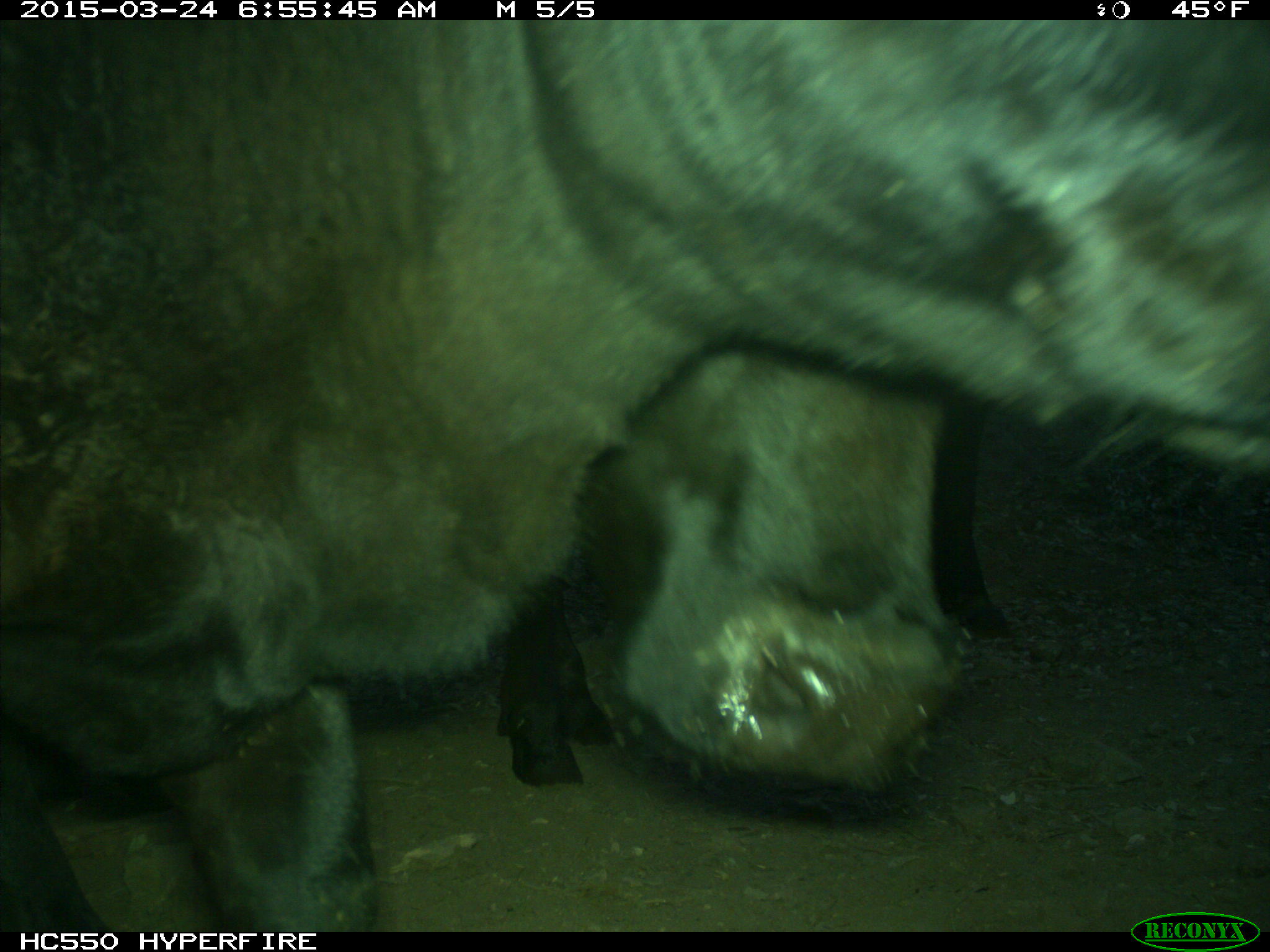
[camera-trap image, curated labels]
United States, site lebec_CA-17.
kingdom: Animalia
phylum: Chordata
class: Mammalia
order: Artiodactyla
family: Bovidae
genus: Bos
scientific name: Bos taurus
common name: domestic cow